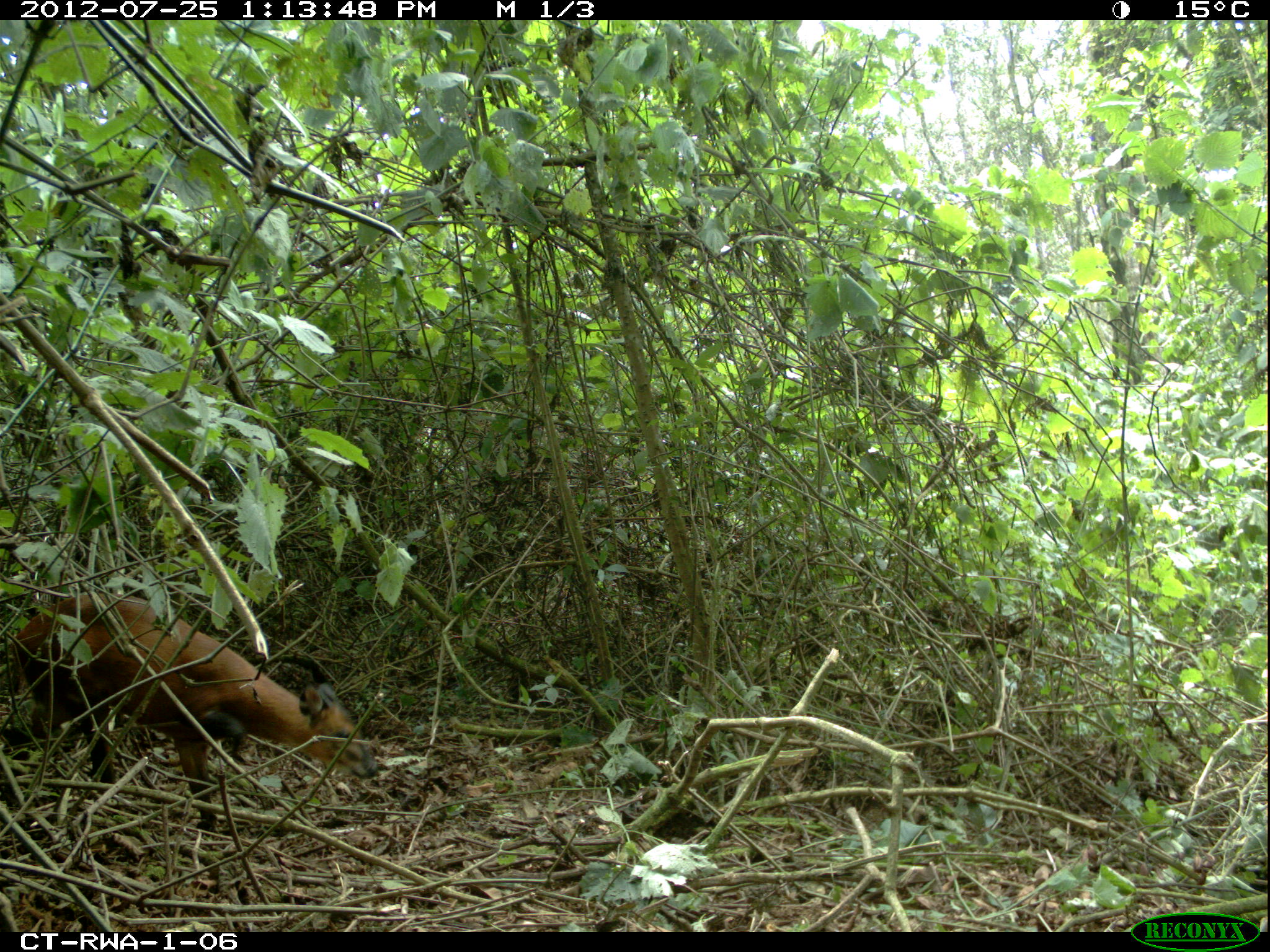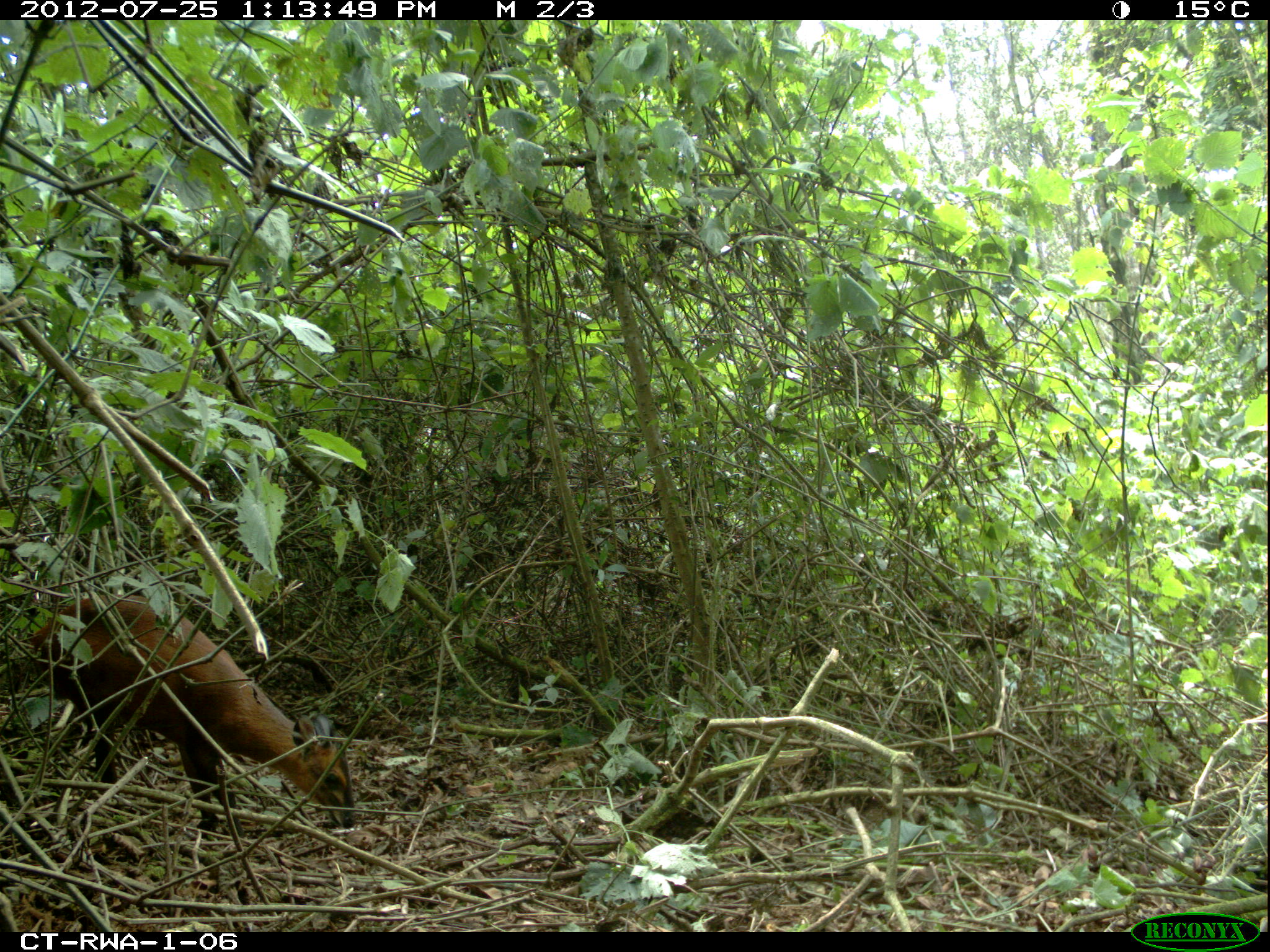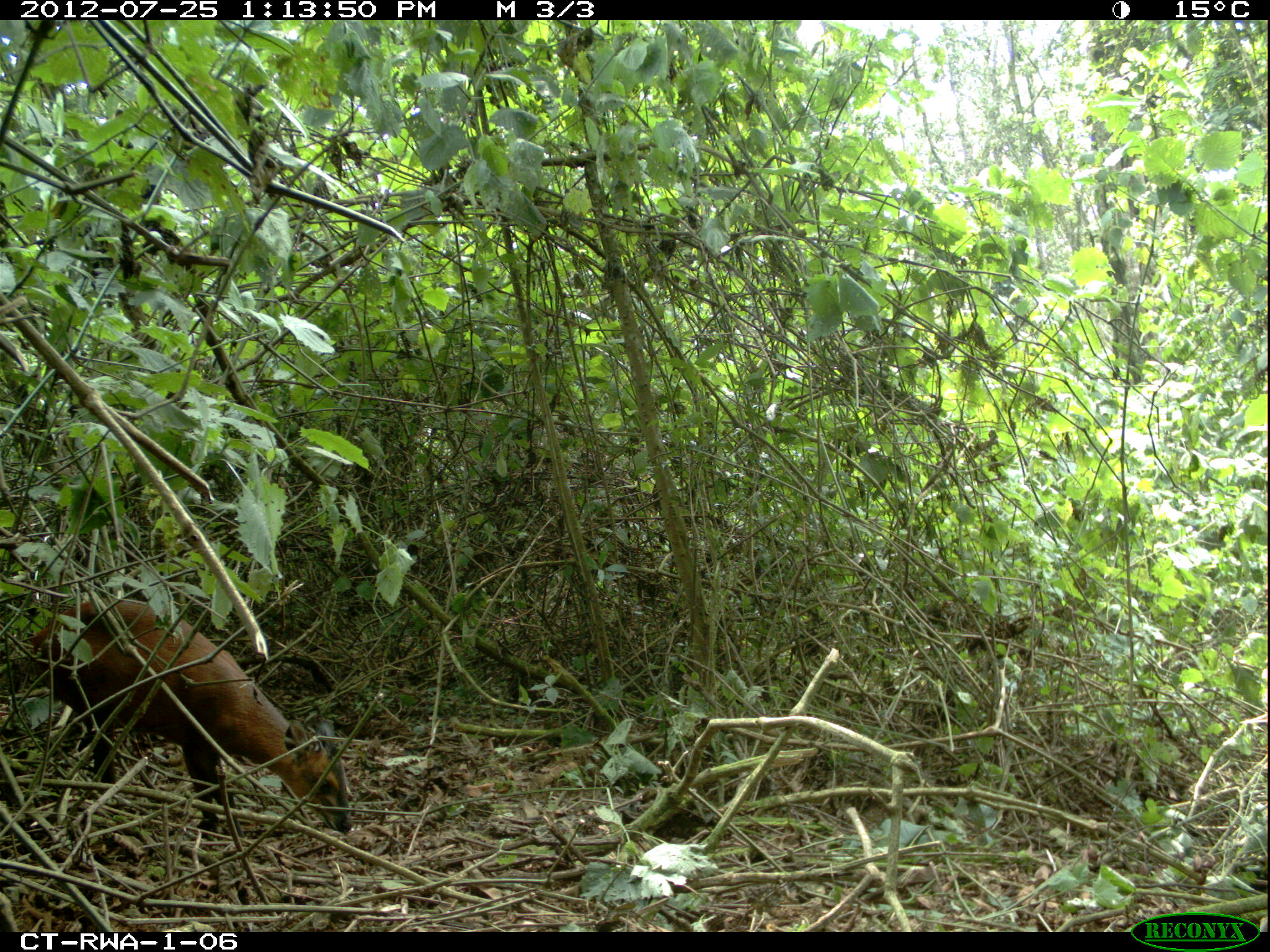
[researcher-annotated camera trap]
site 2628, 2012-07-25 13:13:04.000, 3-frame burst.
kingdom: Animalia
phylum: Chordata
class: Mammalia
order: Artiodactyla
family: Bovidae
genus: Cephalophus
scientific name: Cephalophus nigrifrons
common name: black-fronted duiker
Cephalophus nigrifrons (black-fronted duiker), count 1.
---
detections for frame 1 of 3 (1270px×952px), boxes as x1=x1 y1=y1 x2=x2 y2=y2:
cephalophus nigrifrons: x1=2 y1=590 x2=375 y2=843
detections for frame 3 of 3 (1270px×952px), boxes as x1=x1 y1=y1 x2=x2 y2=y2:
cephalophus nigrifrons: x1=1 y1=597 x2=355 y2=847